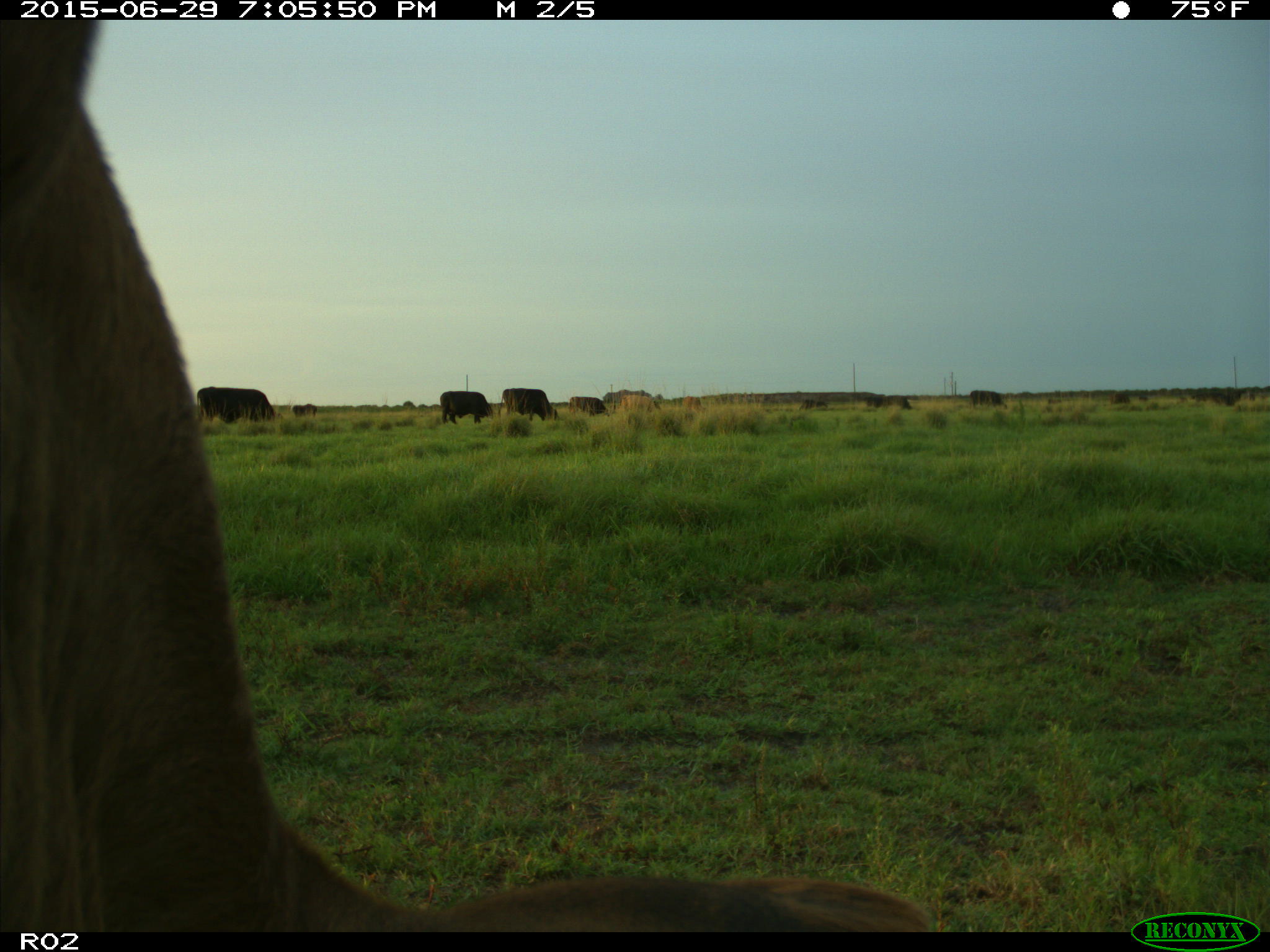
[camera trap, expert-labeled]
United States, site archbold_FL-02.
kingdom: Animalia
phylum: Chordata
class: Mammalia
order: Artiodactyla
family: Bovidae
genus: Bos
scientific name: Bos taurus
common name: domestic cow